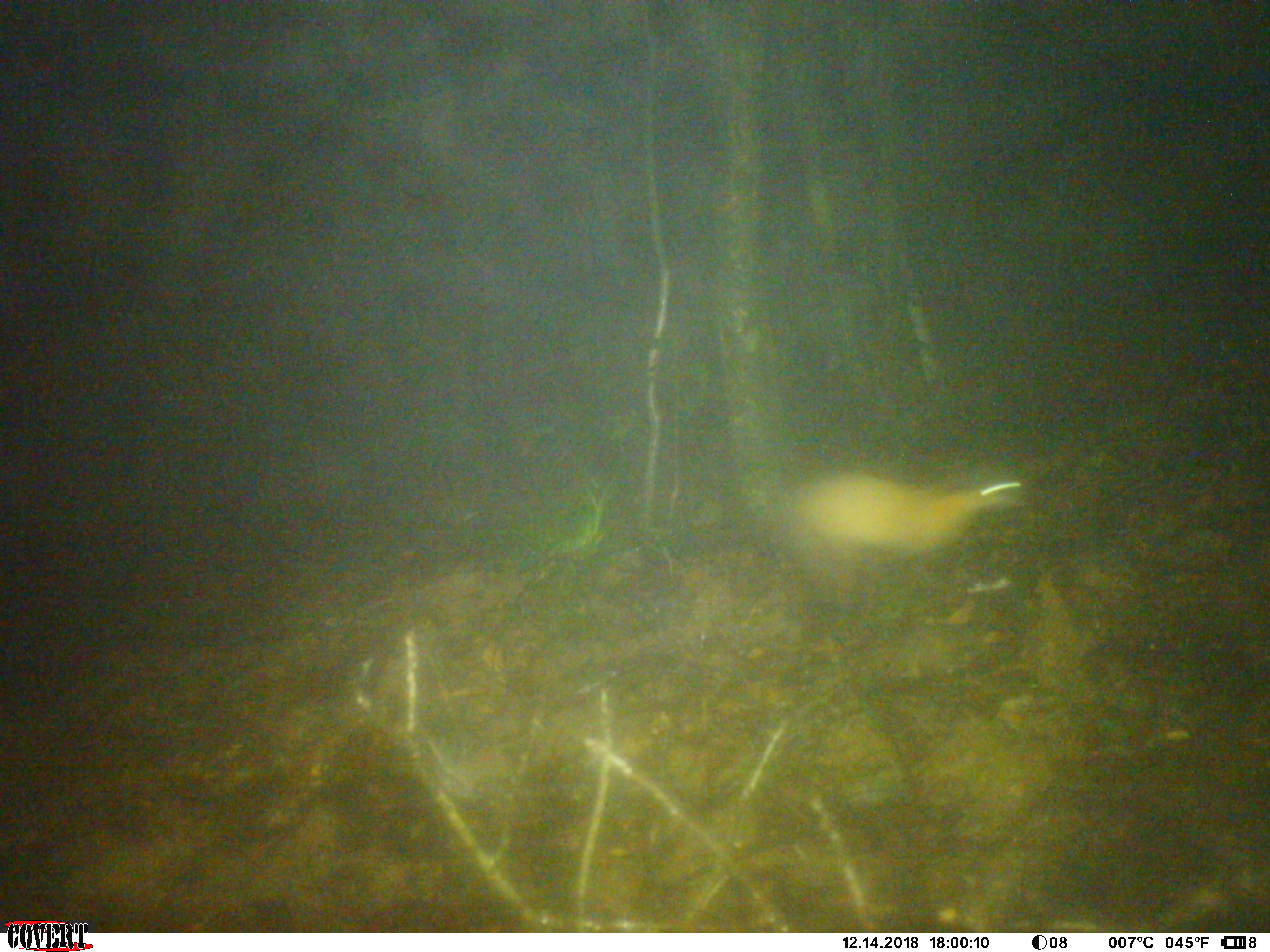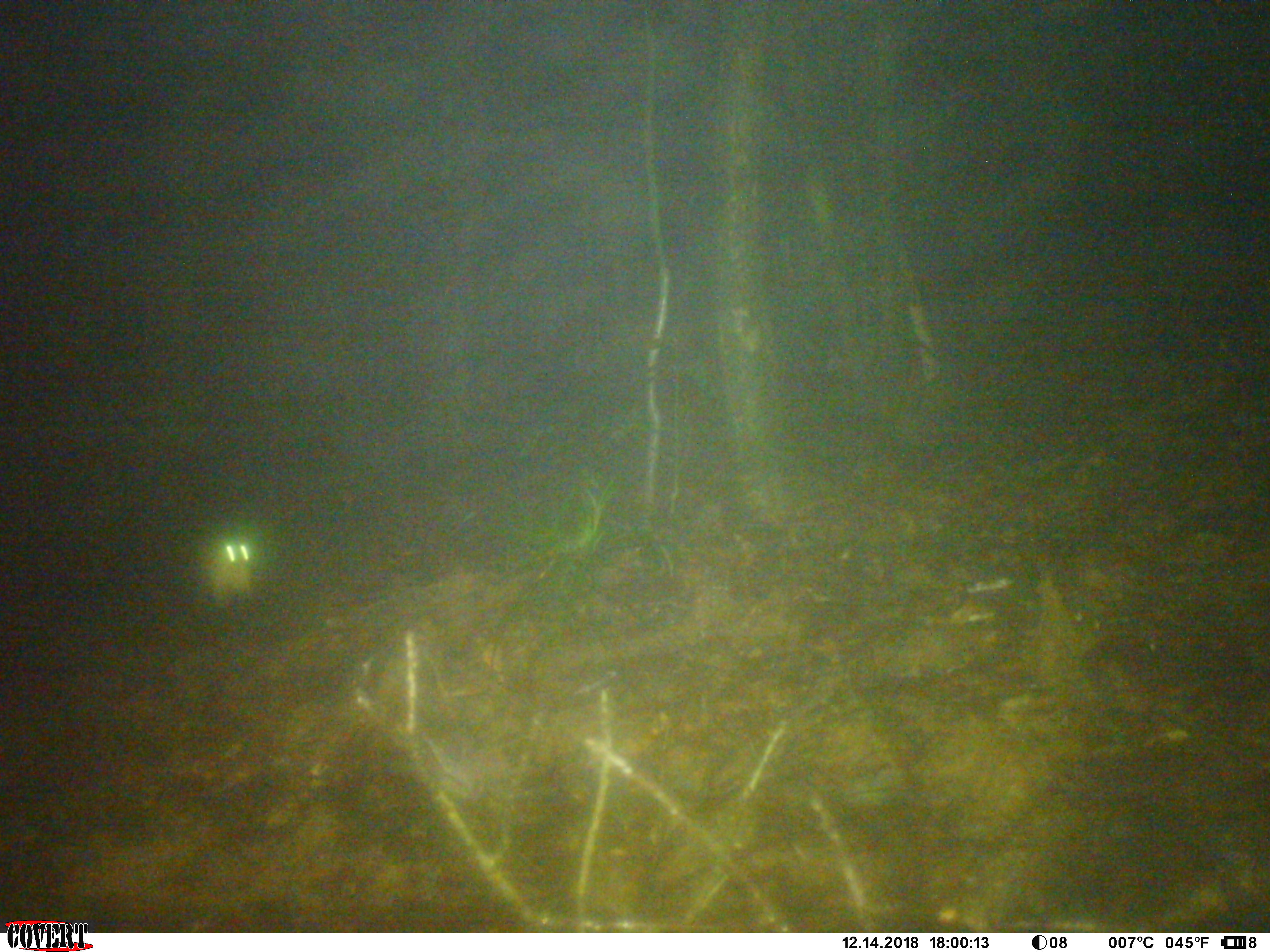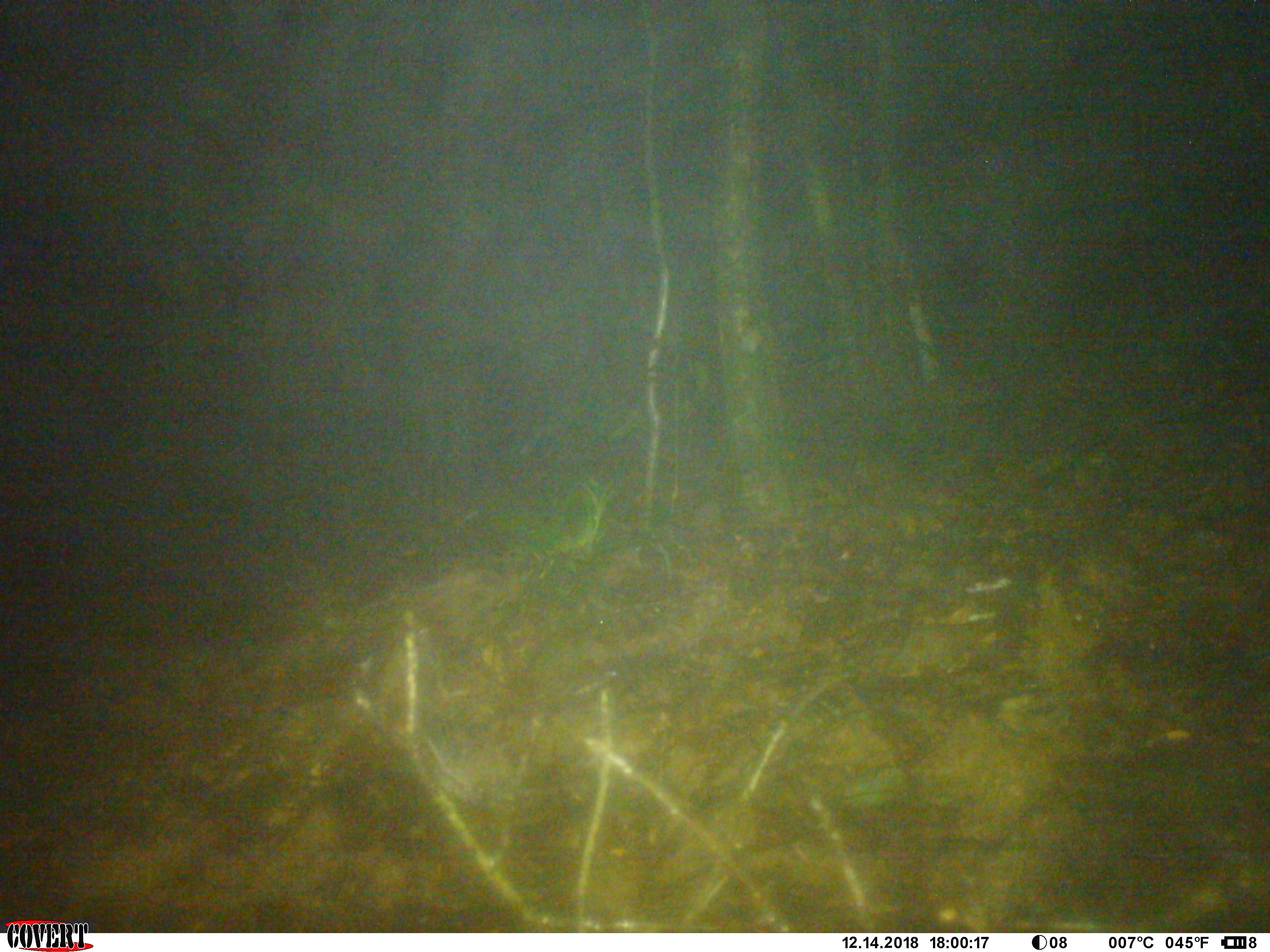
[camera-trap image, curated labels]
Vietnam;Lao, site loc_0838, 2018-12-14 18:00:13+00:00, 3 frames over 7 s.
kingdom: Animalia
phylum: Chordata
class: Mammalia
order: Carnivora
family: Mustelidae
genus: Martes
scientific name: Martes flavigula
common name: yellow-throated marten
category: yellow throated marten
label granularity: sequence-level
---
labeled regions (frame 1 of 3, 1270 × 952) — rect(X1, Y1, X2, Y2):
yellow throated marten: rect(772, 465, 1026, 600)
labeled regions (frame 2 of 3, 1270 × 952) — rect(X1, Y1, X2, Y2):
yellow throated marten: rect(196, 528, 261, 611)